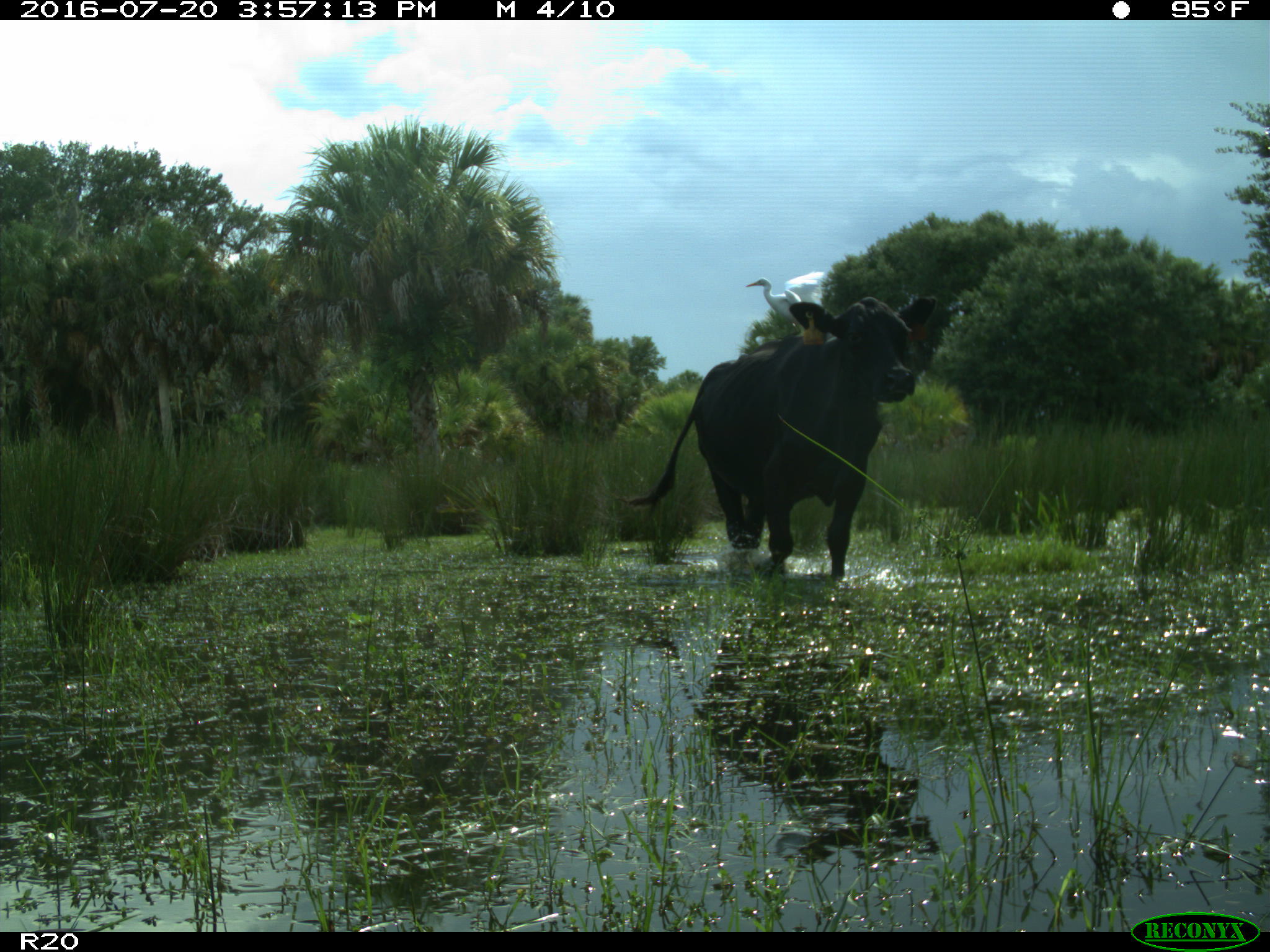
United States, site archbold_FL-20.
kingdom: Animalia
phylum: Chordata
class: Mammalia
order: Artiodactyla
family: Bovidae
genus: Bos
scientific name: Bos taurus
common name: domestic cow